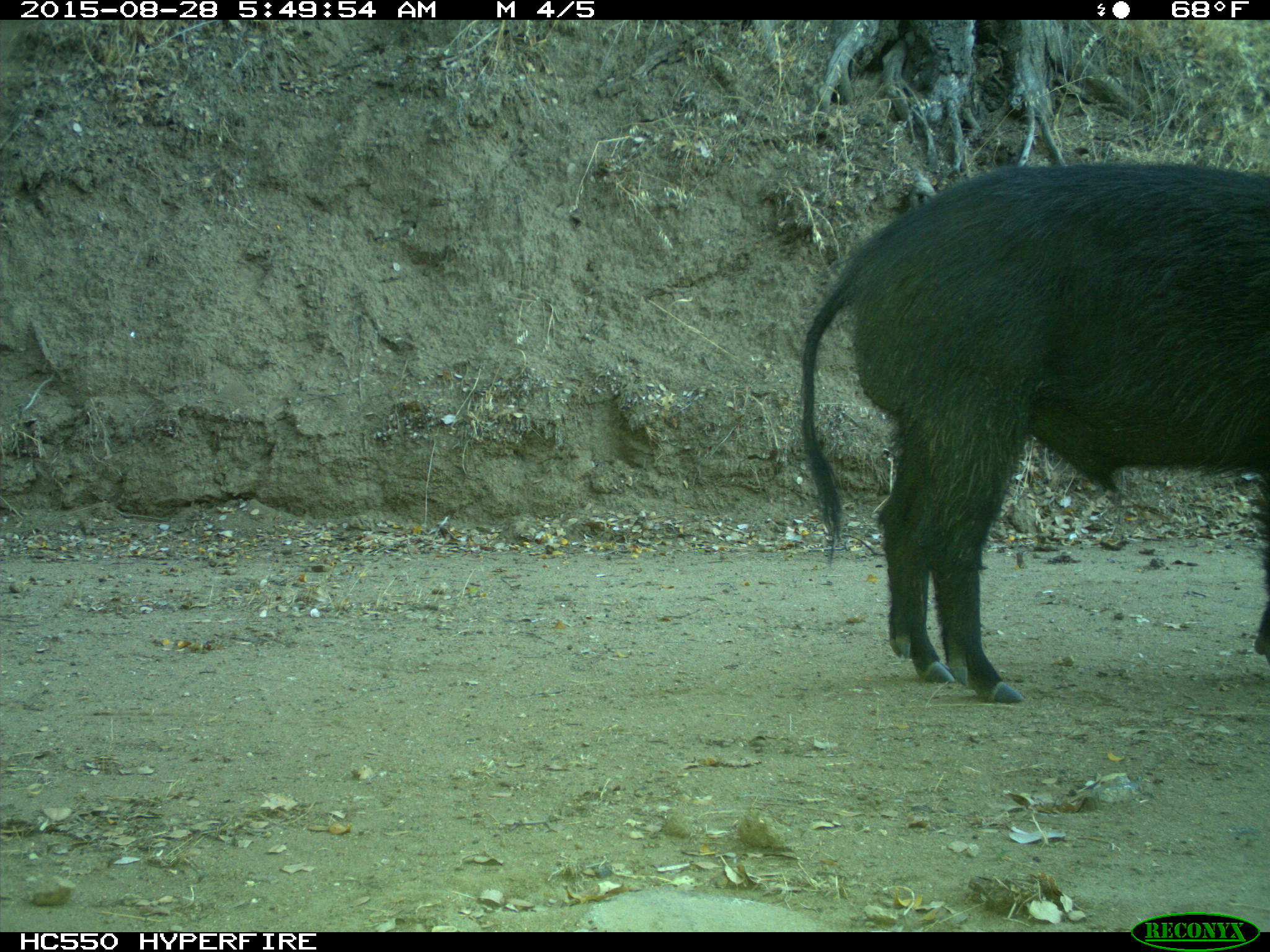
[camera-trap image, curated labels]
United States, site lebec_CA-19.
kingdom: Animalia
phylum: Chordata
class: Mammalia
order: Artiodactyla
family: Suidae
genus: Sus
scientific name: Sus scrofa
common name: wild boar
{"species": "Sus scrofa (wild boar)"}